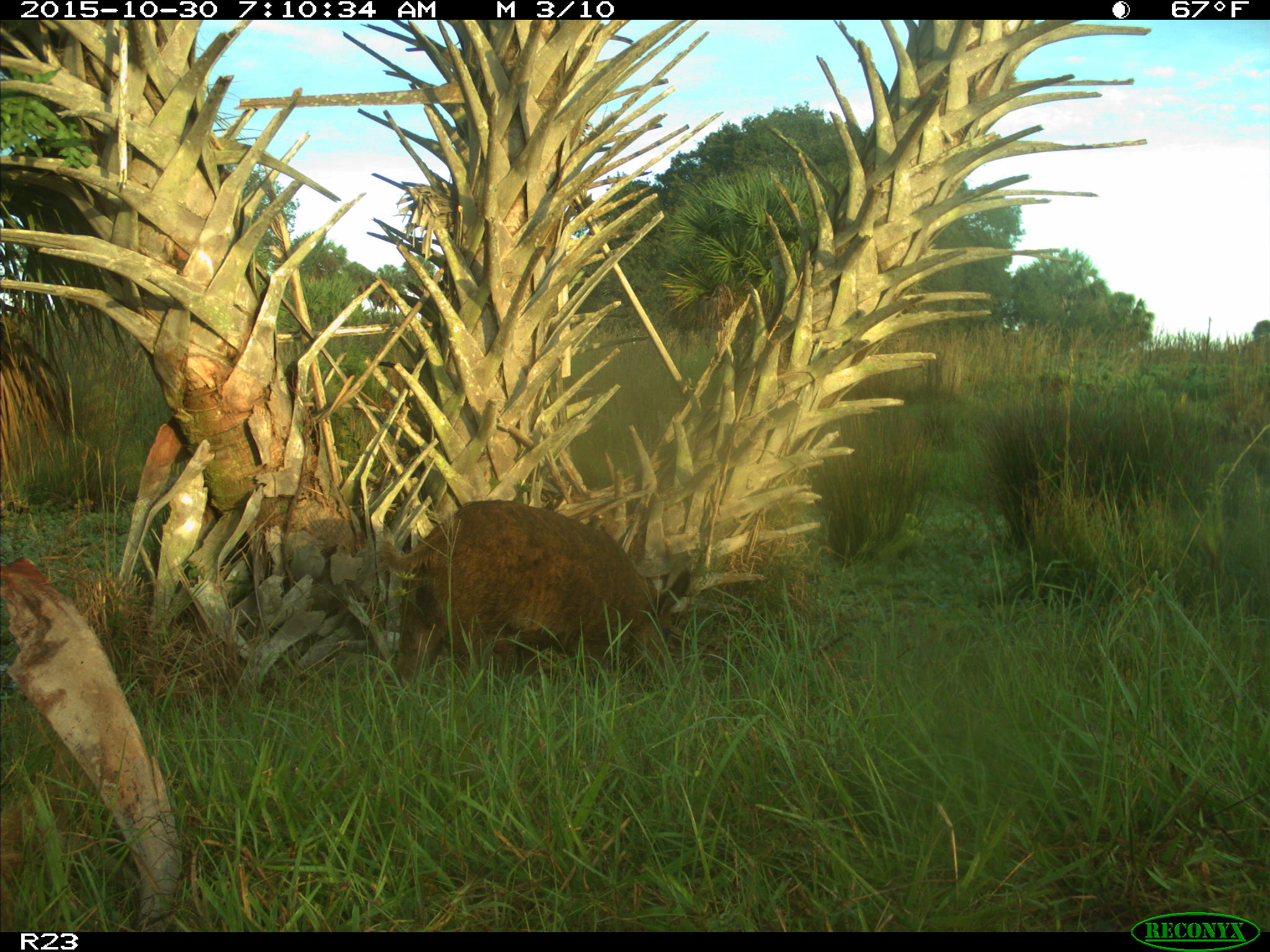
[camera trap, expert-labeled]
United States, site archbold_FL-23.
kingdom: Animalia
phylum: Chordata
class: Mammalia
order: Artiodactyla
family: Suidae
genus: Sus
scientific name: Sus scrofa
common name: wild boar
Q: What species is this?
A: Sus scrofa (wild boar).